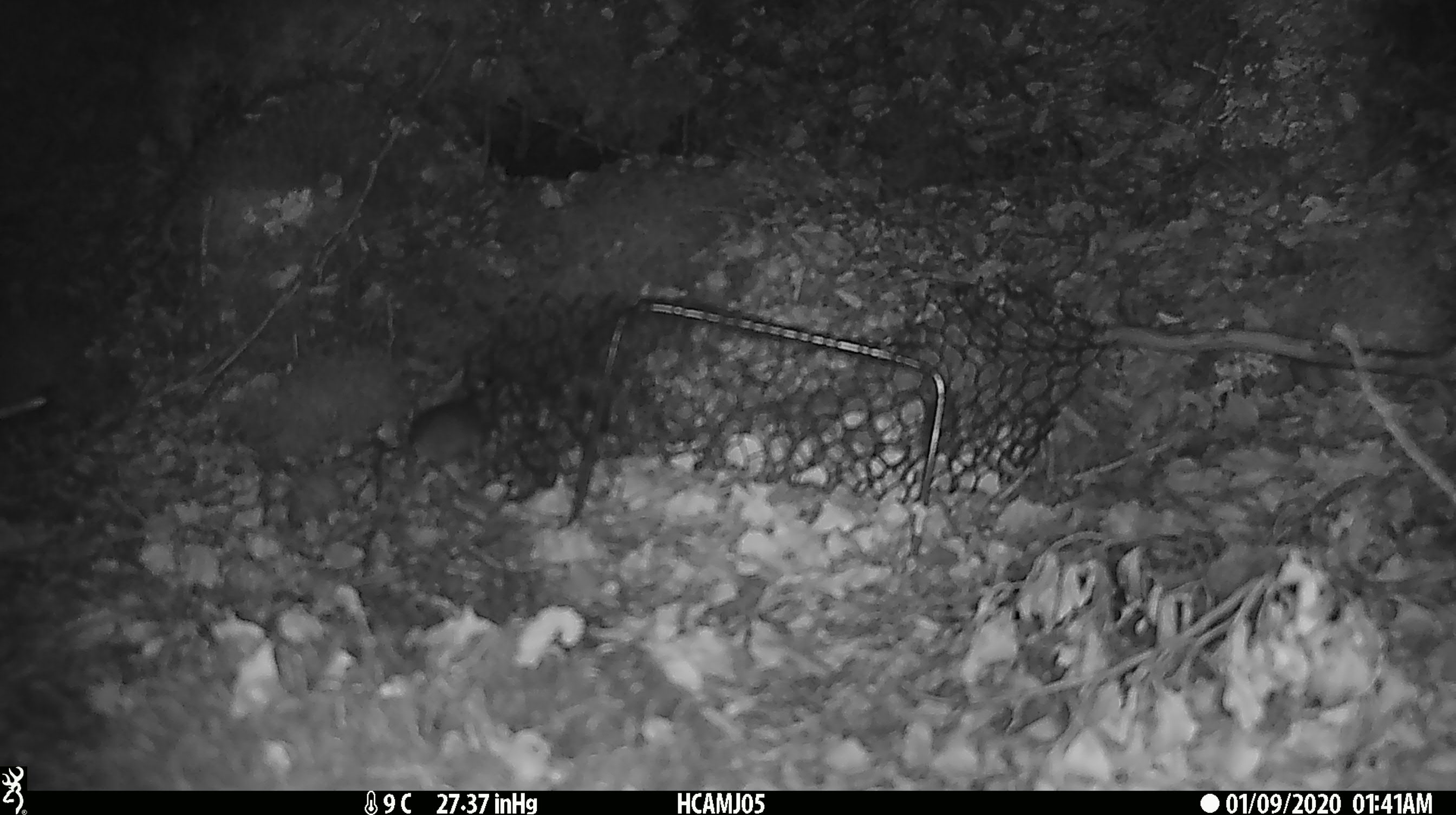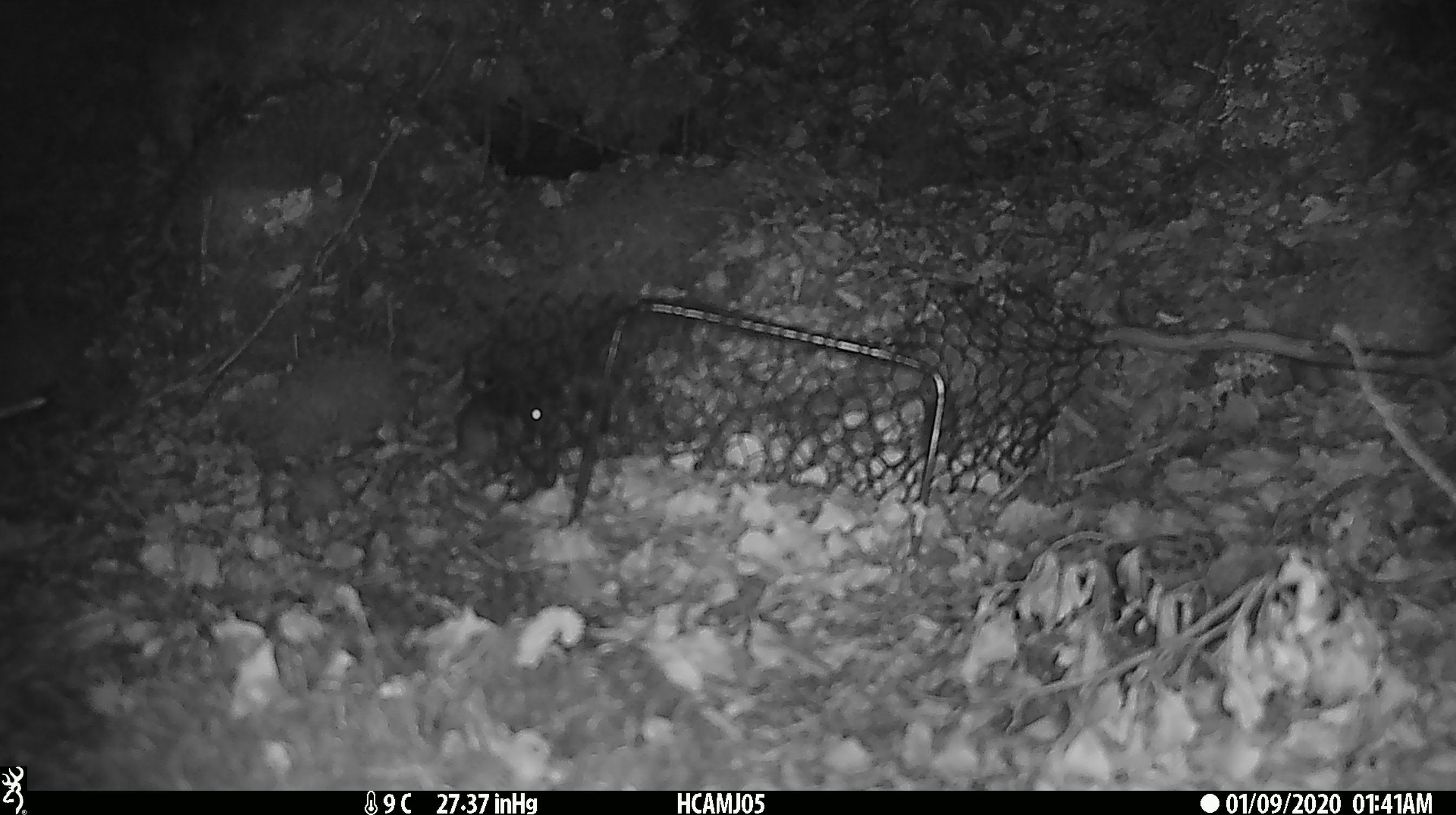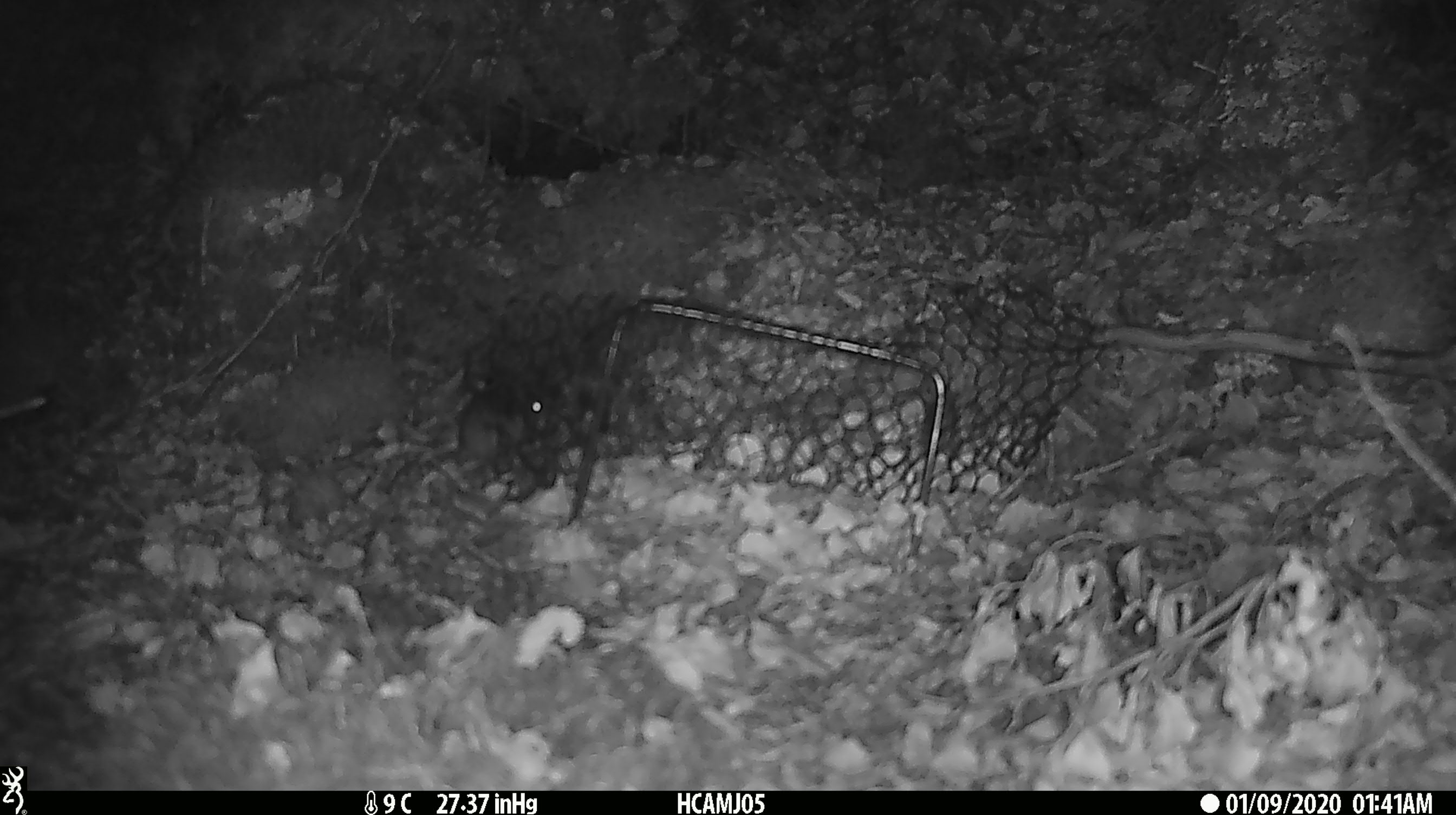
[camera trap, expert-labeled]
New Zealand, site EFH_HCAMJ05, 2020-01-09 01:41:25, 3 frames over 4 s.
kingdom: Animalia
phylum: Chordata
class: Mammalia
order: Rodentia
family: Muridae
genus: Mus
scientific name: Mus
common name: mouse